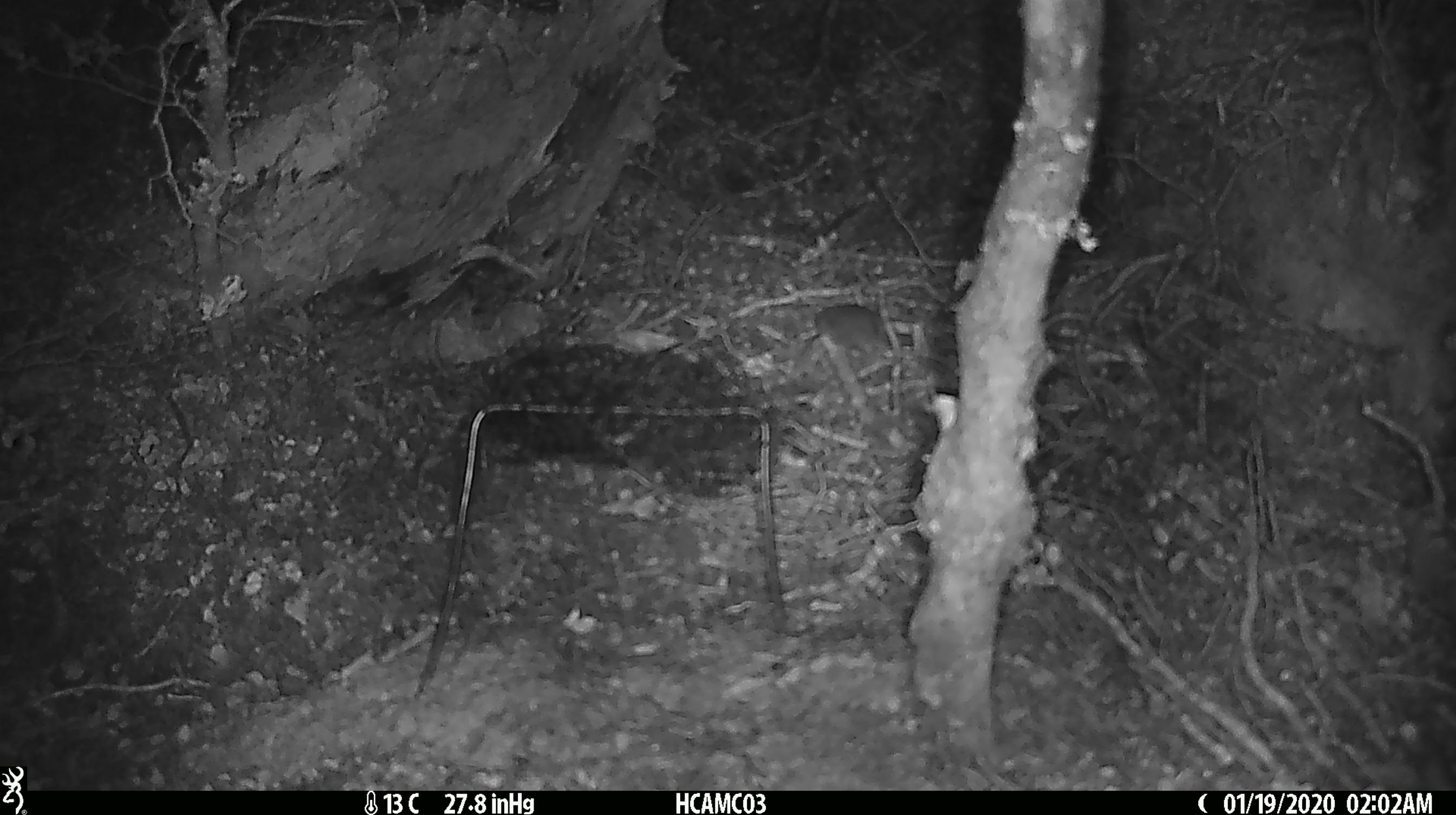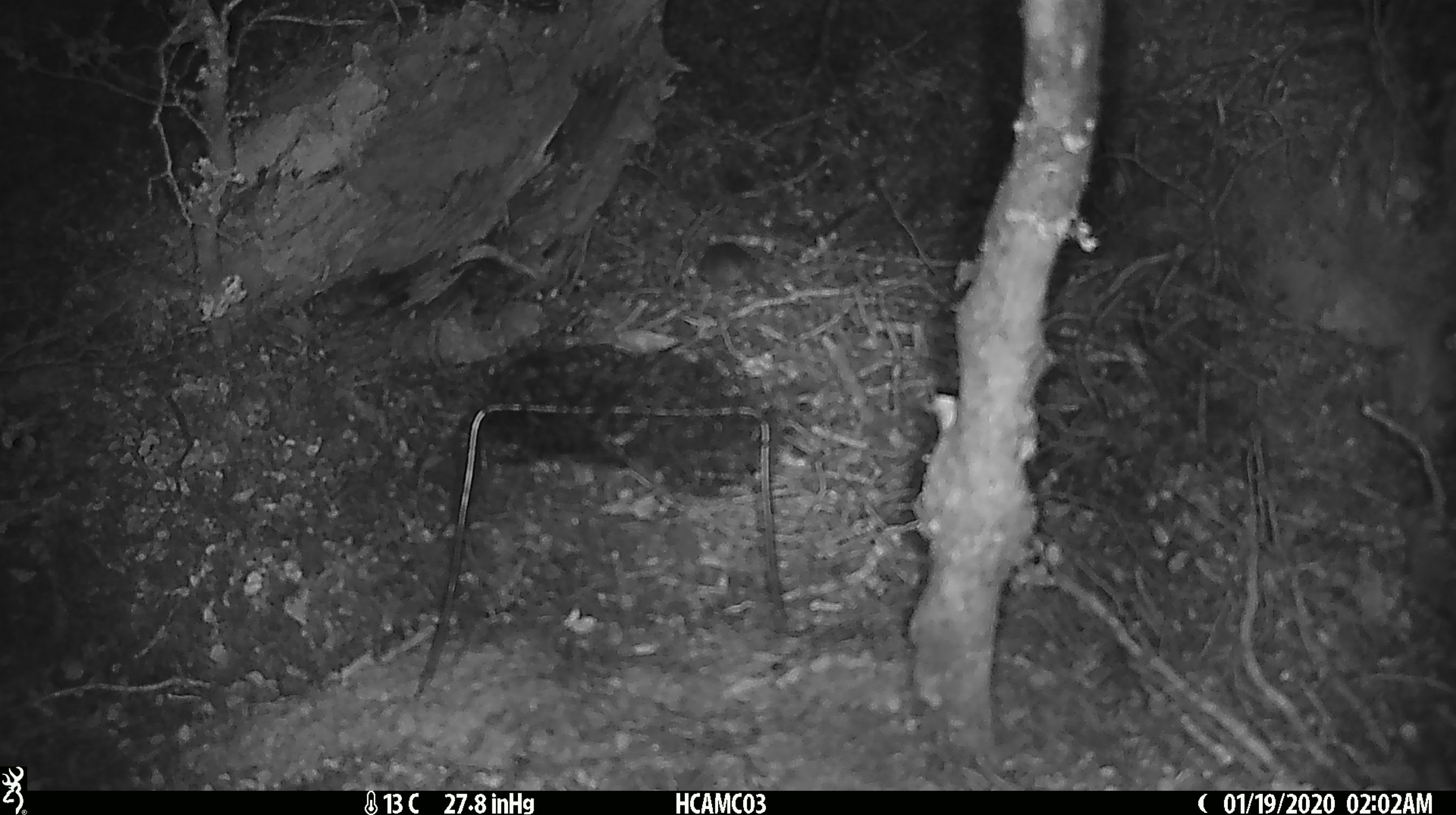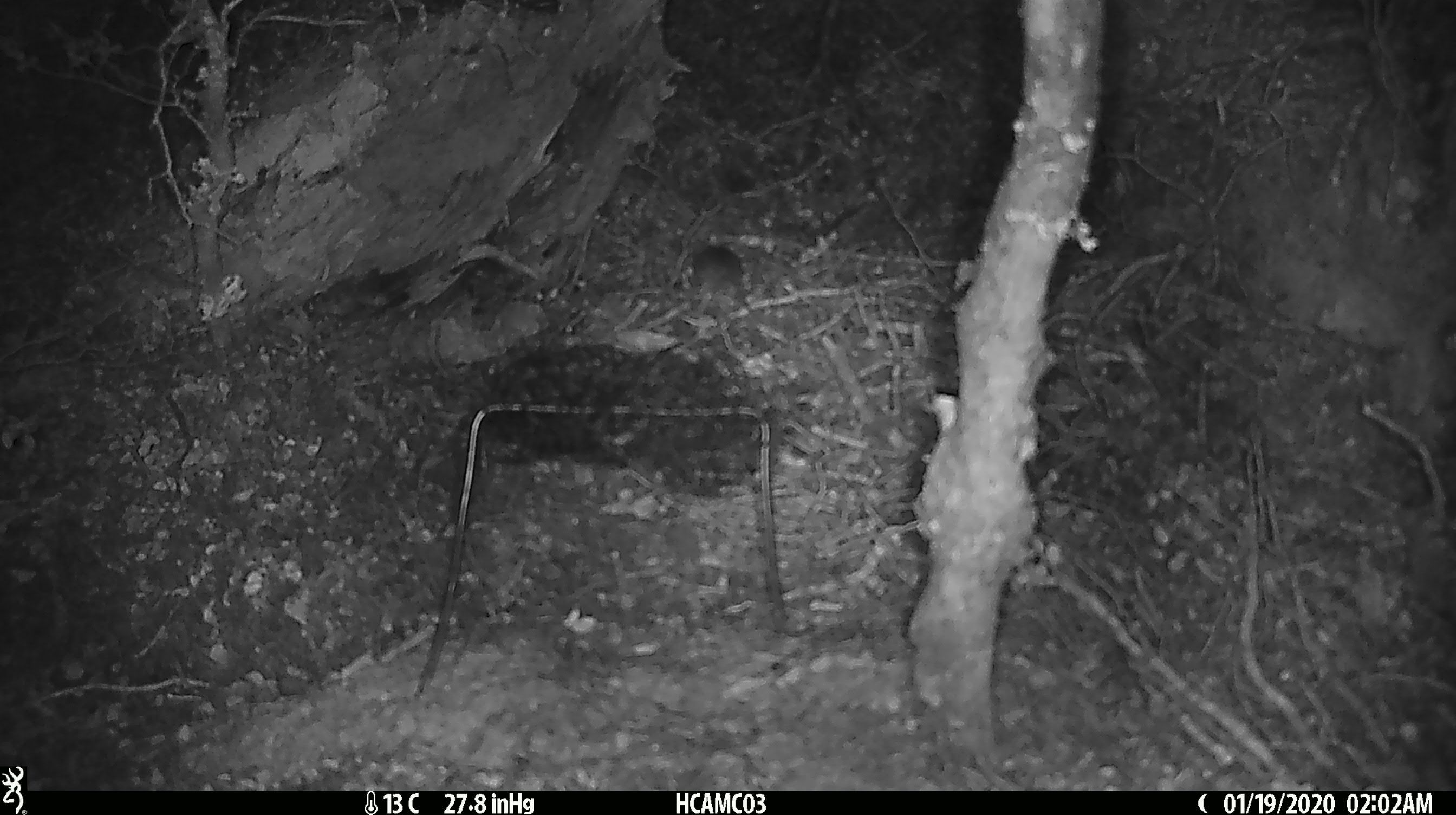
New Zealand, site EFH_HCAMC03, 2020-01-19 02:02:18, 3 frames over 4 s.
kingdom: Animalia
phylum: Chordata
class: Mammalia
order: Rodentia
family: Muridae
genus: Mus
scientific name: Mus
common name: mouse